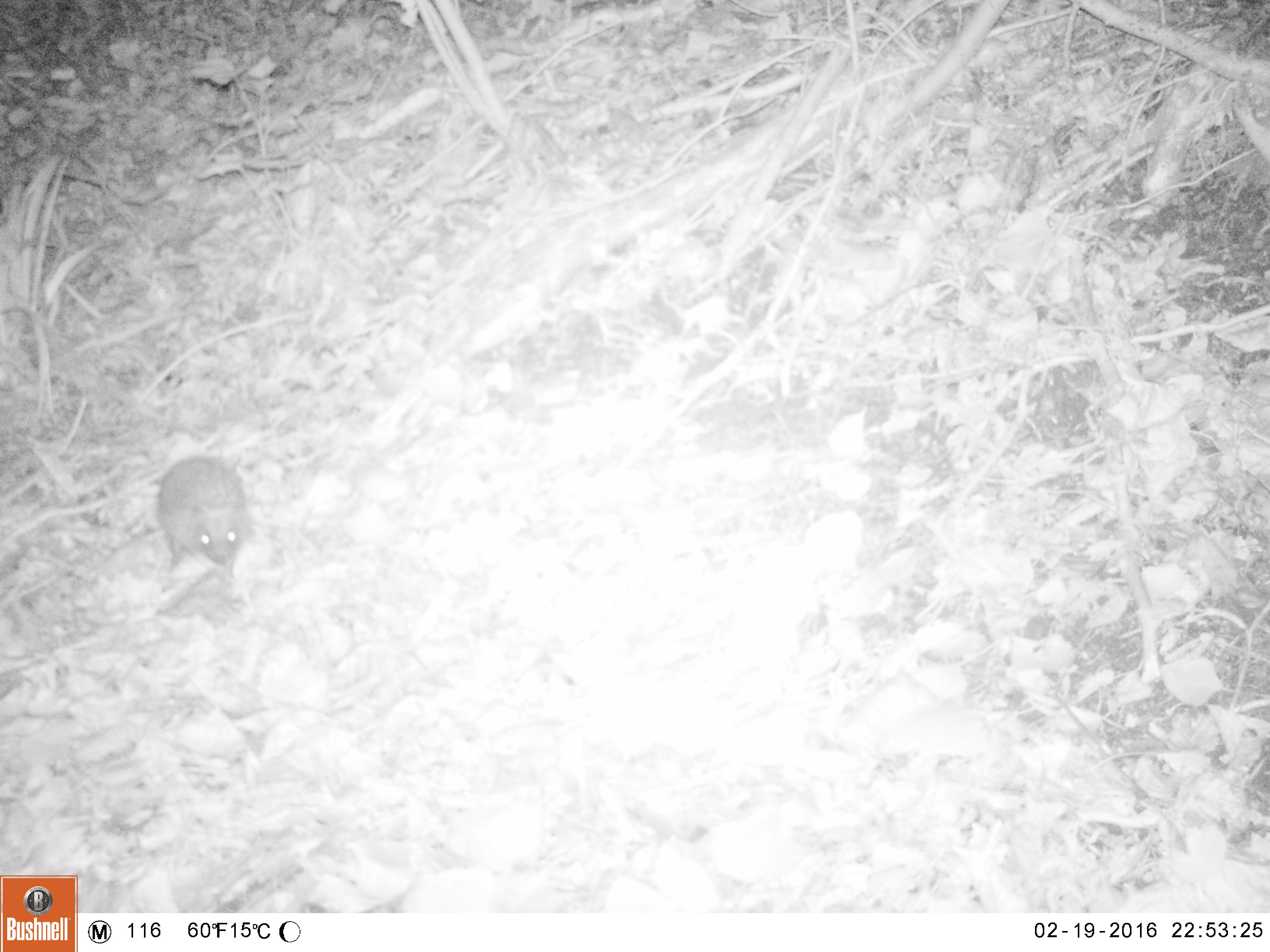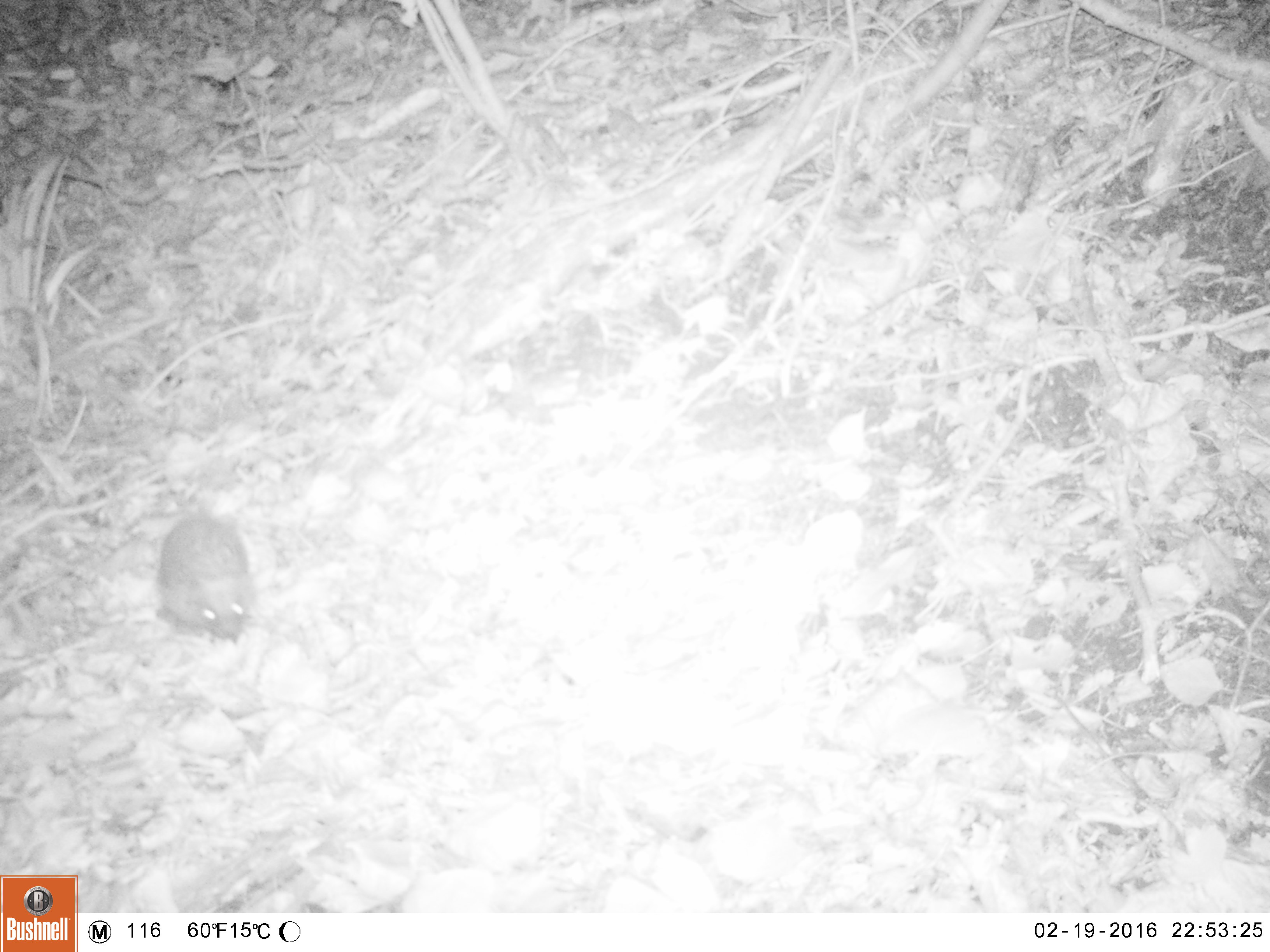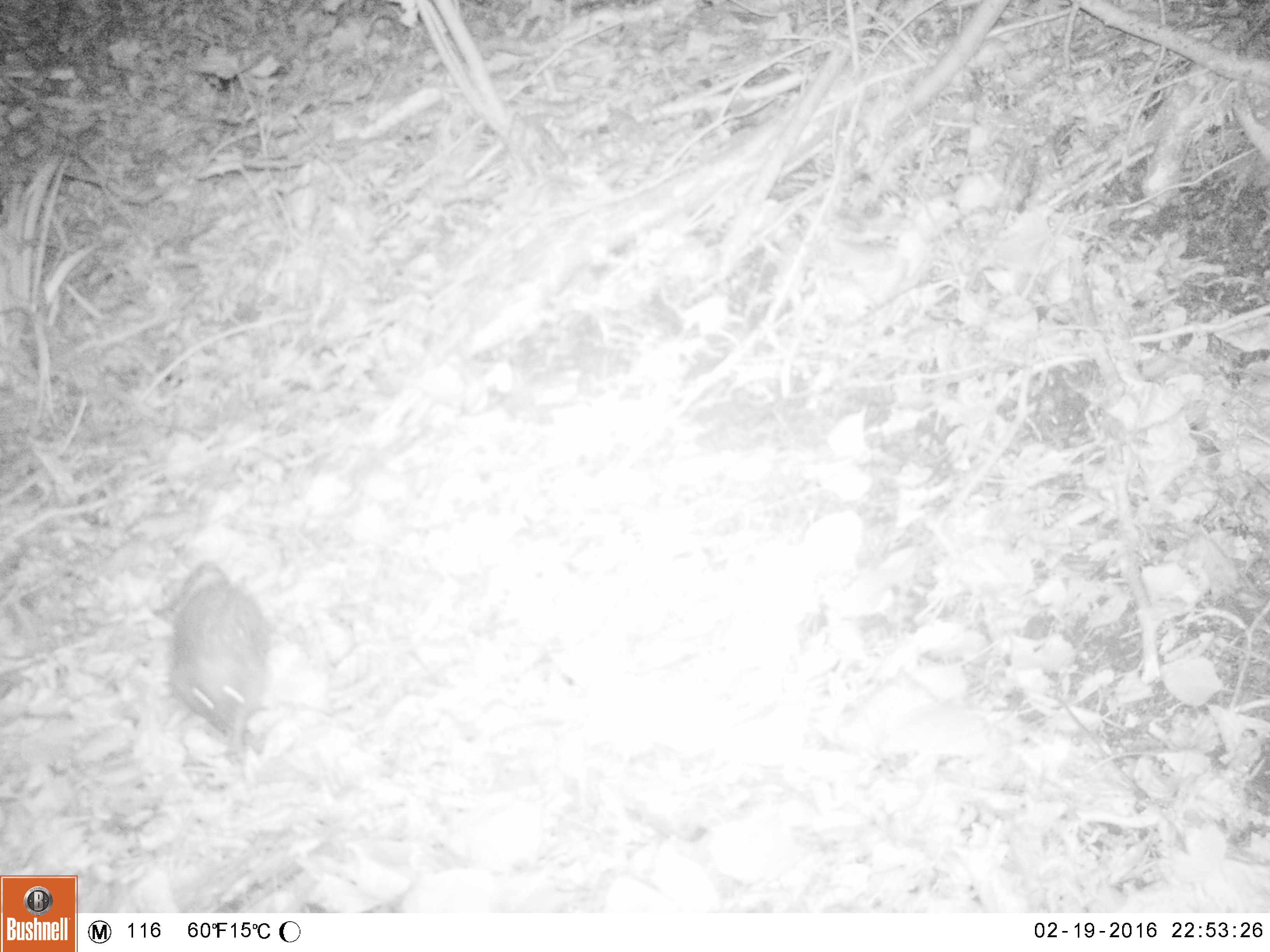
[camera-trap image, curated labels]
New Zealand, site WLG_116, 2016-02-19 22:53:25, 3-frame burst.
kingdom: Animalia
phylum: Chordata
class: Mammalia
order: Eulipotyphla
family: Erinaceidae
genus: Erinaceus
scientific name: Erinaceus europaeus europaeus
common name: european hedgehog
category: hedgehog